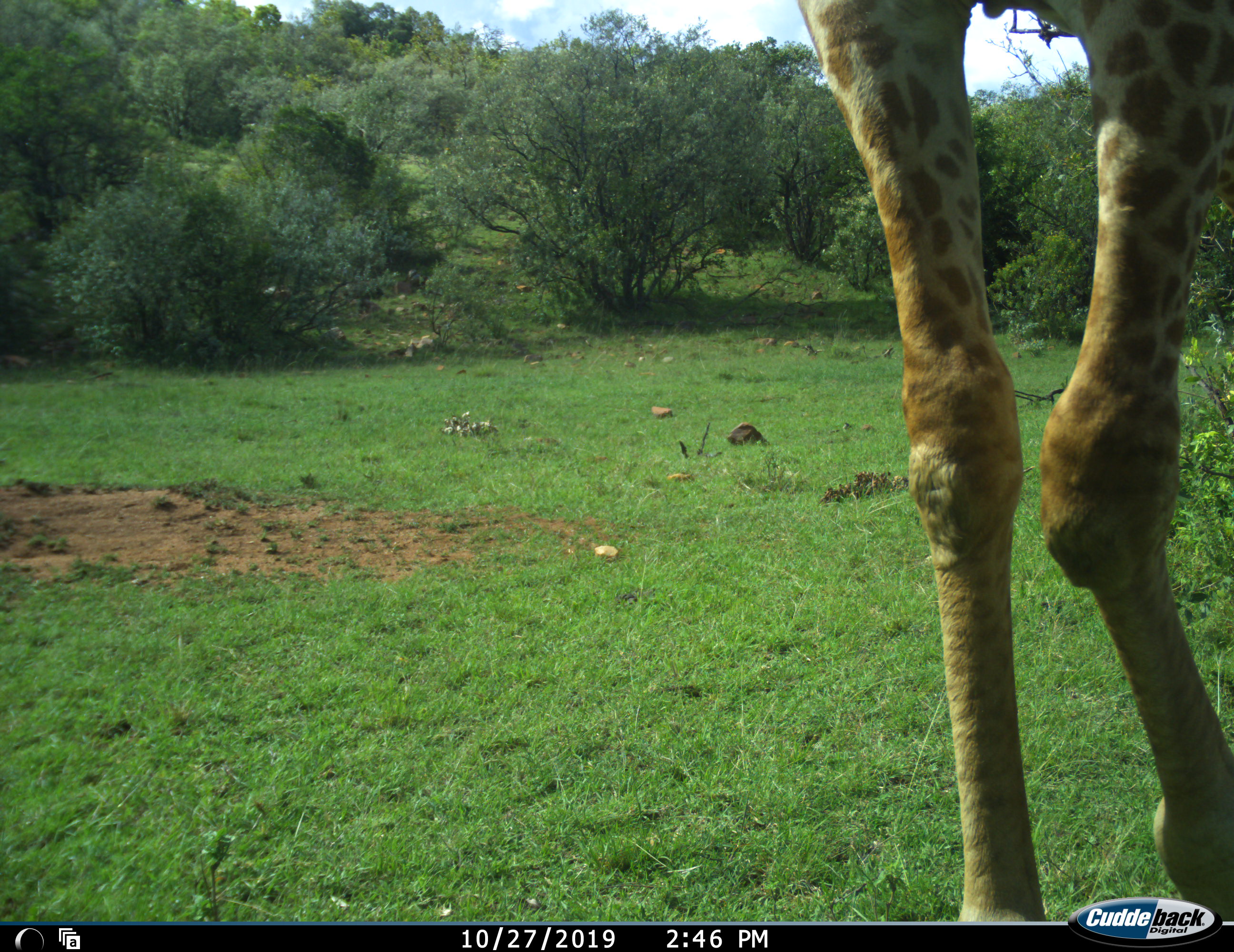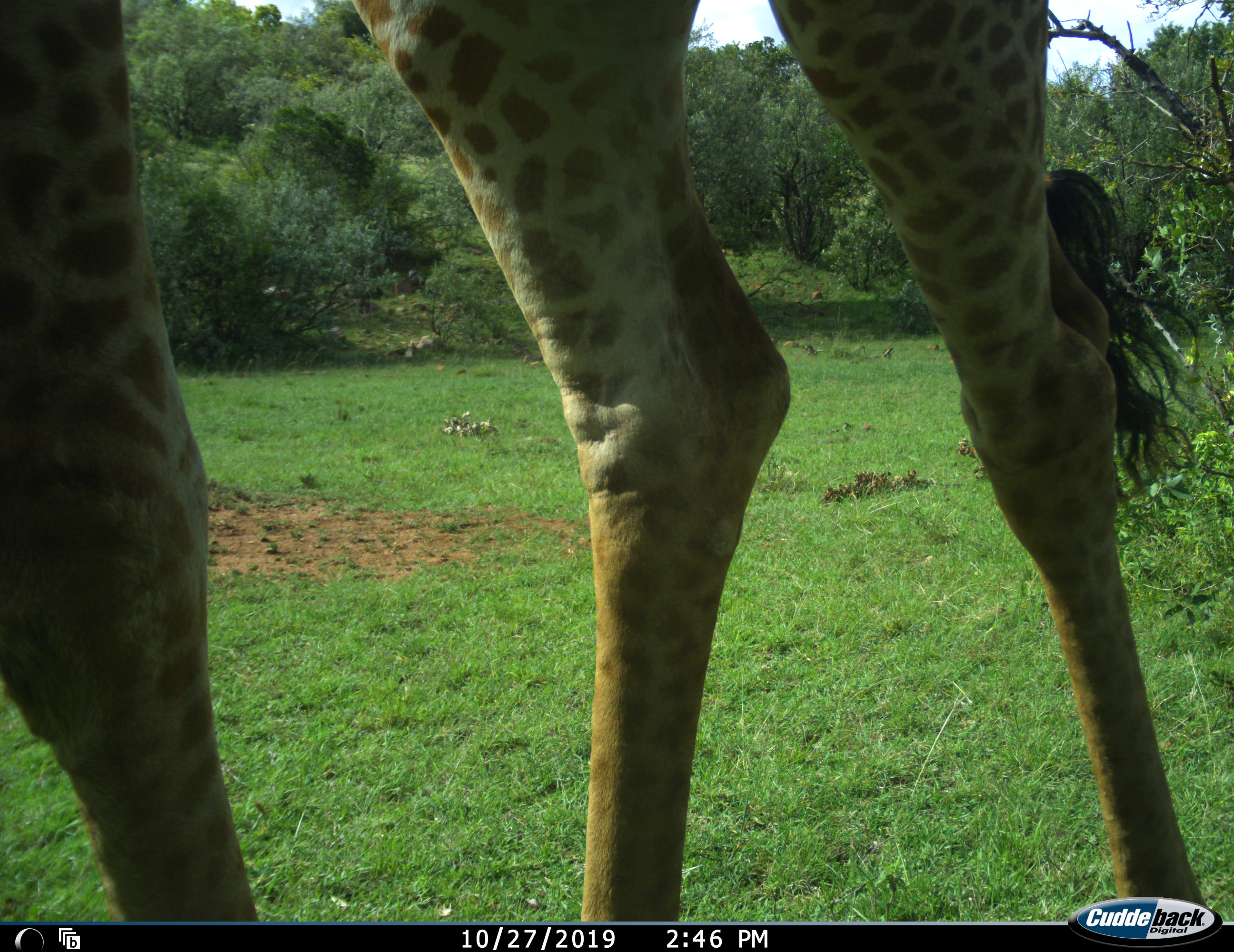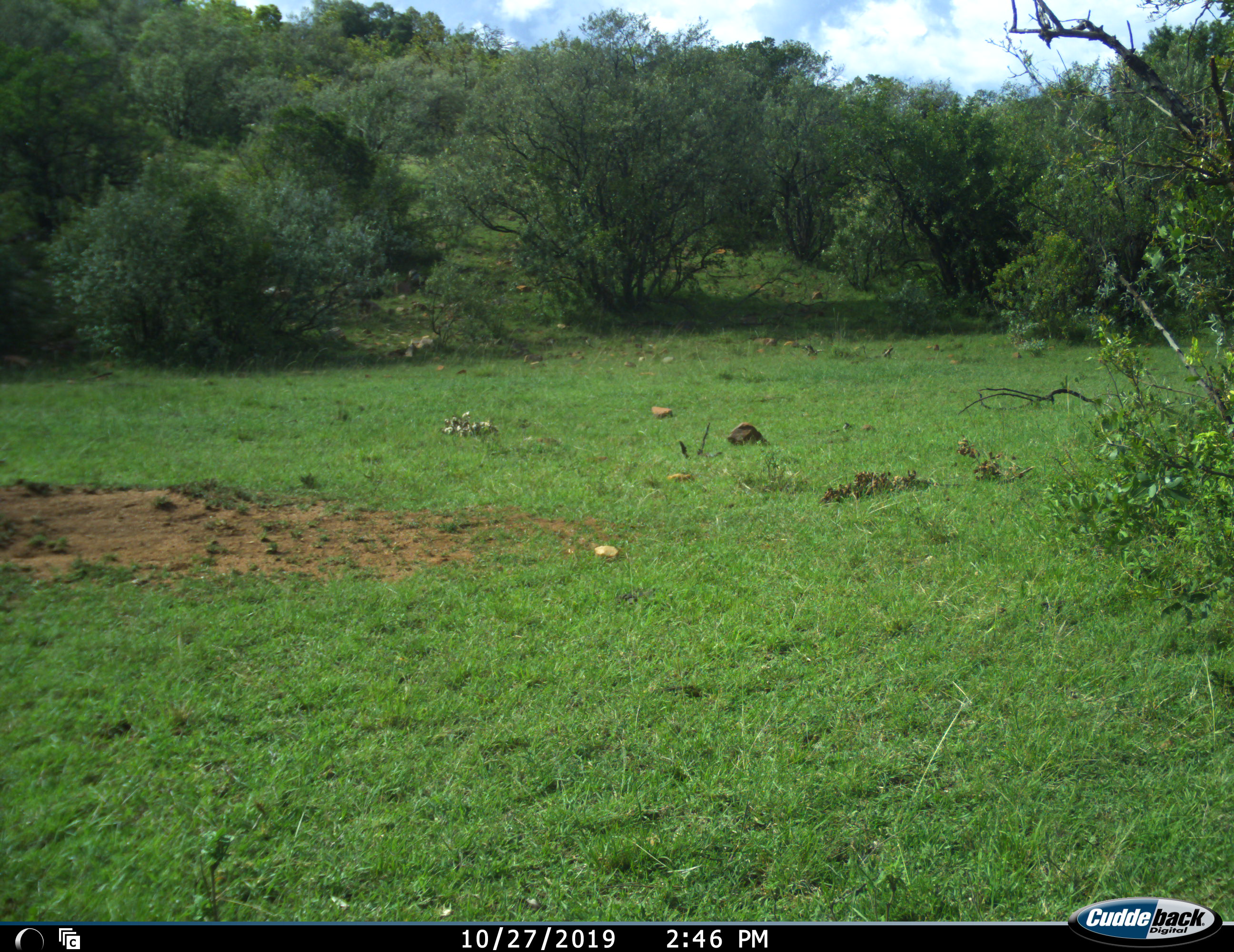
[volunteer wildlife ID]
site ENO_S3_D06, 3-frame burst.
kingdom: Animalia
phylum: Chordata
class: Mammalia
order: Artiodactyla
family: Giraffidae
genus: Giraffa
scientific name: Giraffa camelopardalis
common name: giraffe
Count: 1.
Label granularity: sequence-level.